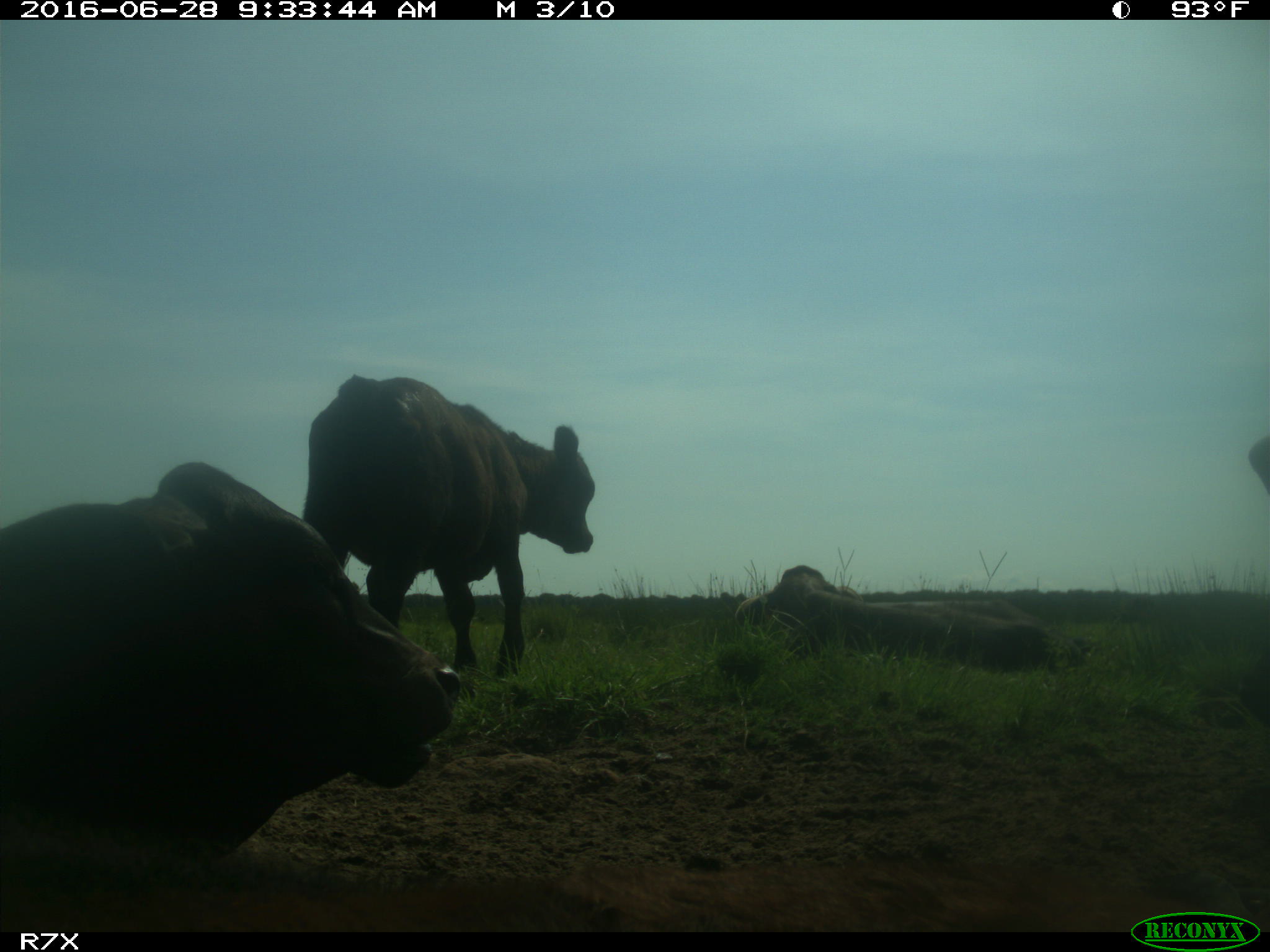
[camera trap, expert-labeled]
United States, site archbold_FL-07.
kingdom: Animalia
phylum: Chordata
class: Mammalia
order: Artiodactyla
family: Bovidae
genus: Bos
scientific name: Bos taurus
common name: domestic cow